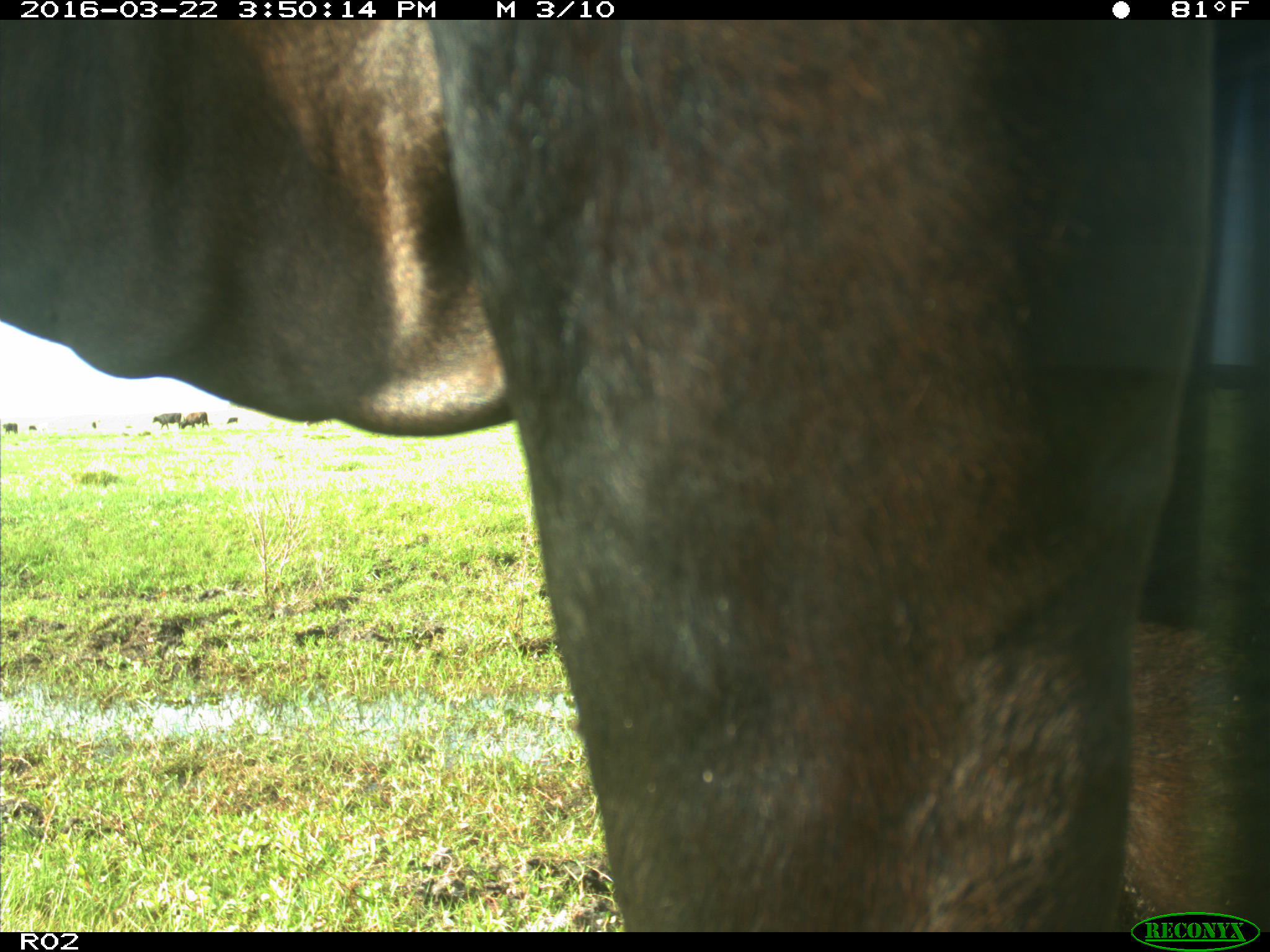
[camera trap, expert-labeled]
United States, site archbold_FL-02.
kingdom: Animalia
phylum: Chordata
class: Mammalia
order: Artiodactyla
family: Bovidae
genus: Bos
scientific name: Bos taurus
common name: domestic cow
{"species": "Bos taurus (domestic cow)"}